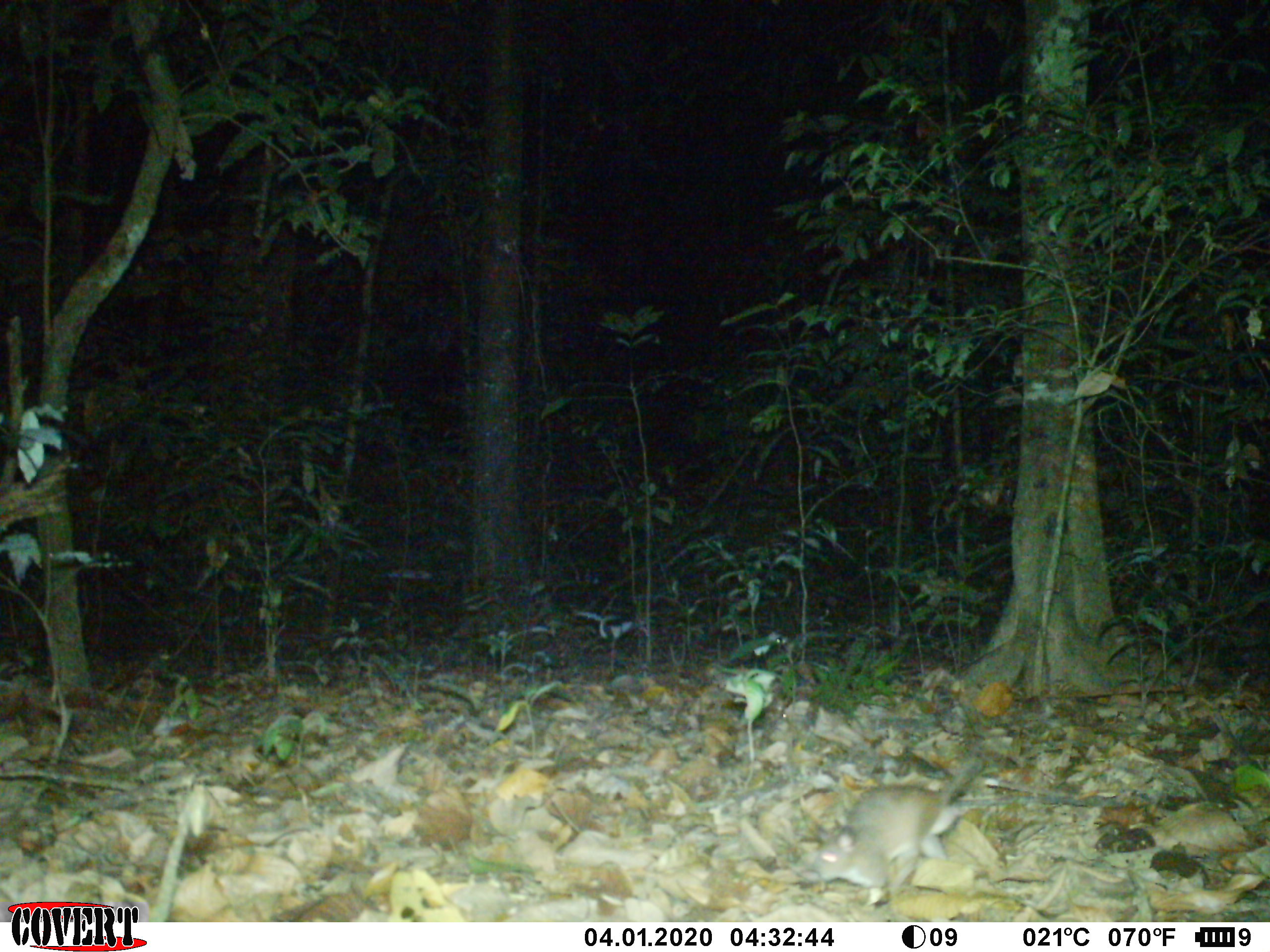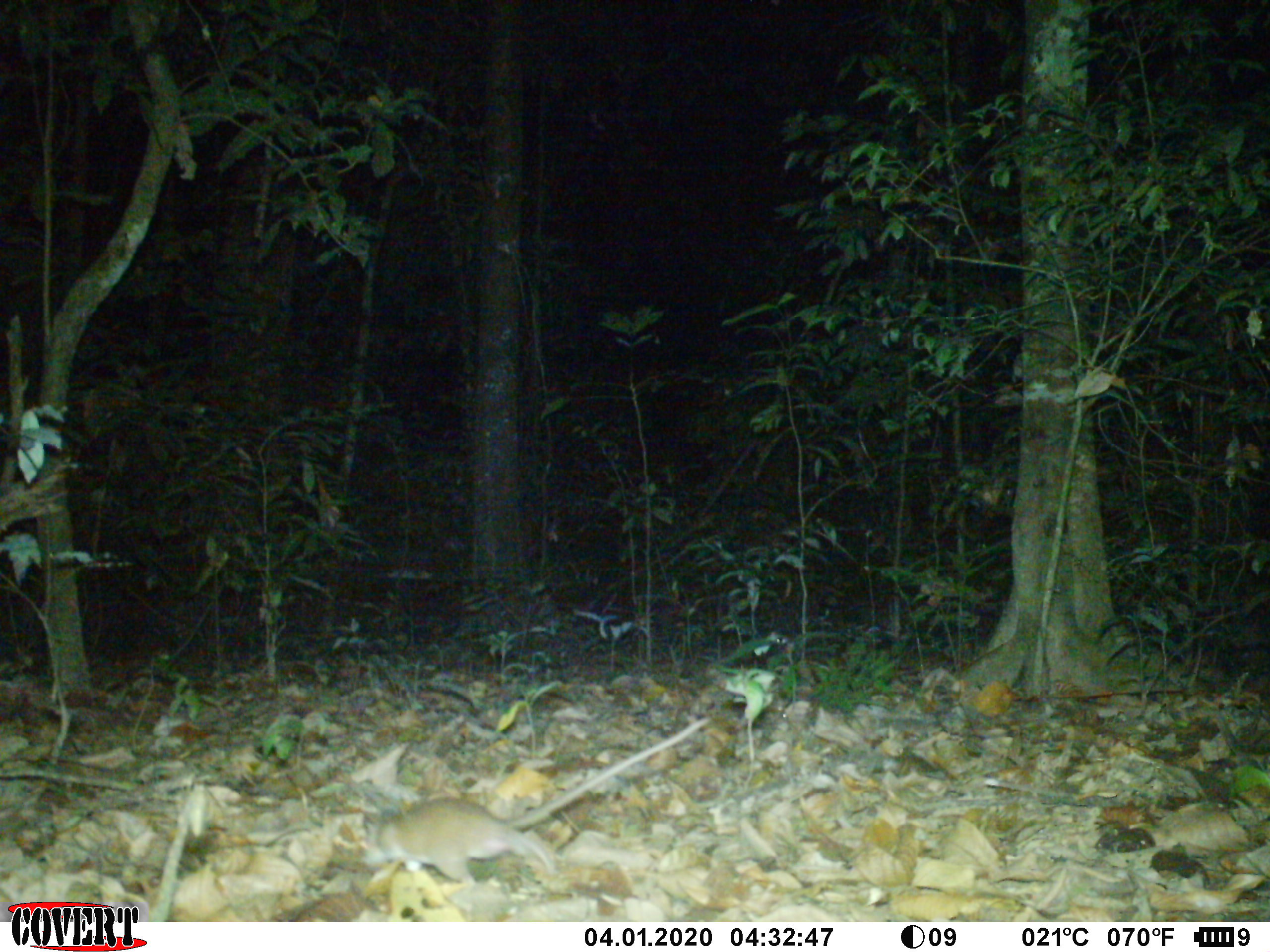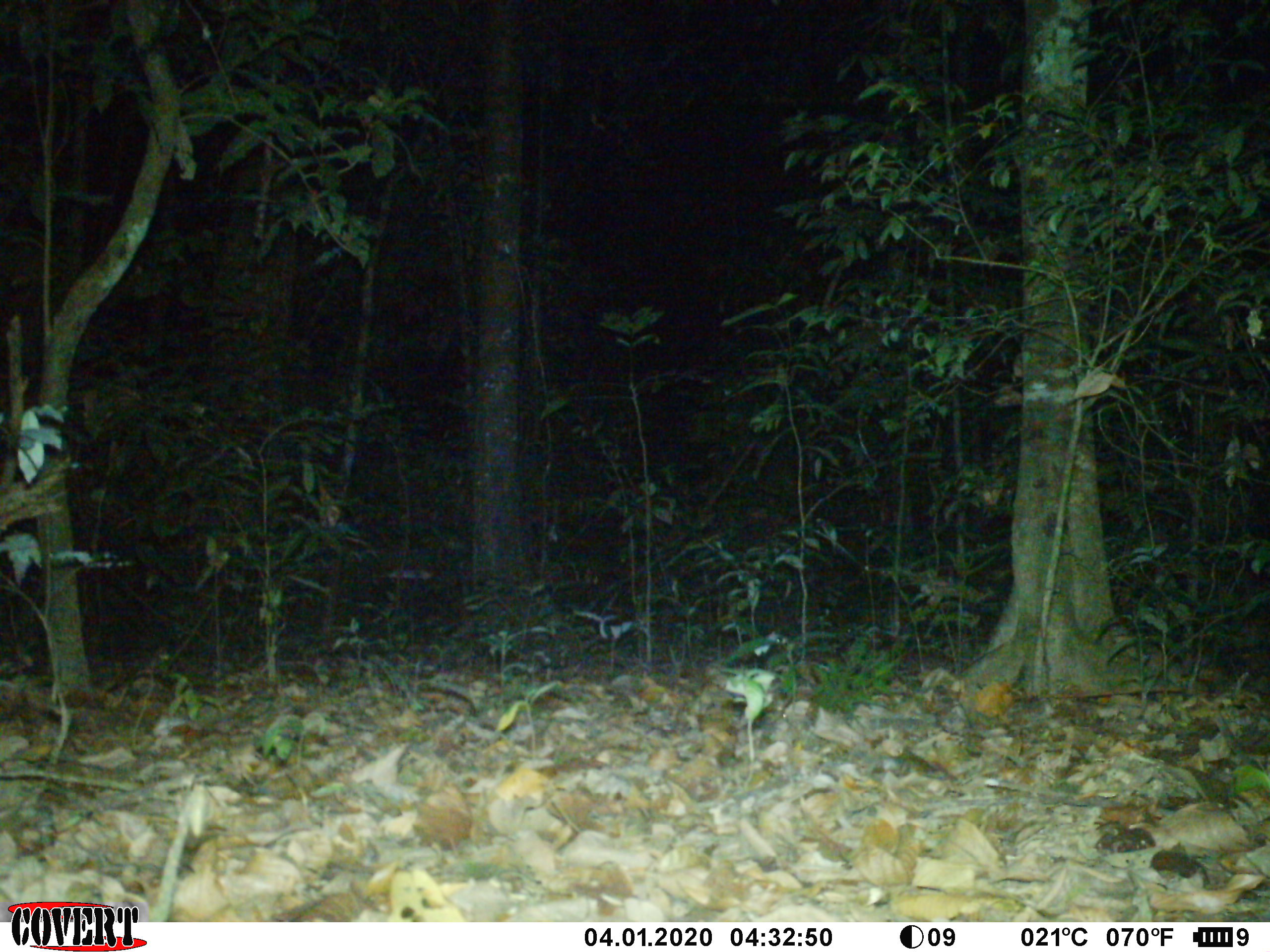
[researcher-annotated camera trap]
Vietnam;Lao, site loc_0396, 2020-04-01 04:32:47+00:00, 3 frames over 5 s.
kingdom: Animalia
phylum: Chordata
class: Mammalia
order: Rodentia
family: Muridae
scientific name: Muridae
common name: old-world mice and rats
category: unidentified murid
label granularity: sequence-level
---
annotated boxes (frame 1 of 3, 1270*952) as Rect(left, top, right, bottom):
unidentified murid: Rect(807, 741, 1087, 908)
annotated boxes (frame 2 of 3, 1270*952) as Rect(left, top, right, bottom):
unidentified murid: Rect(359, 714, 710, 886)